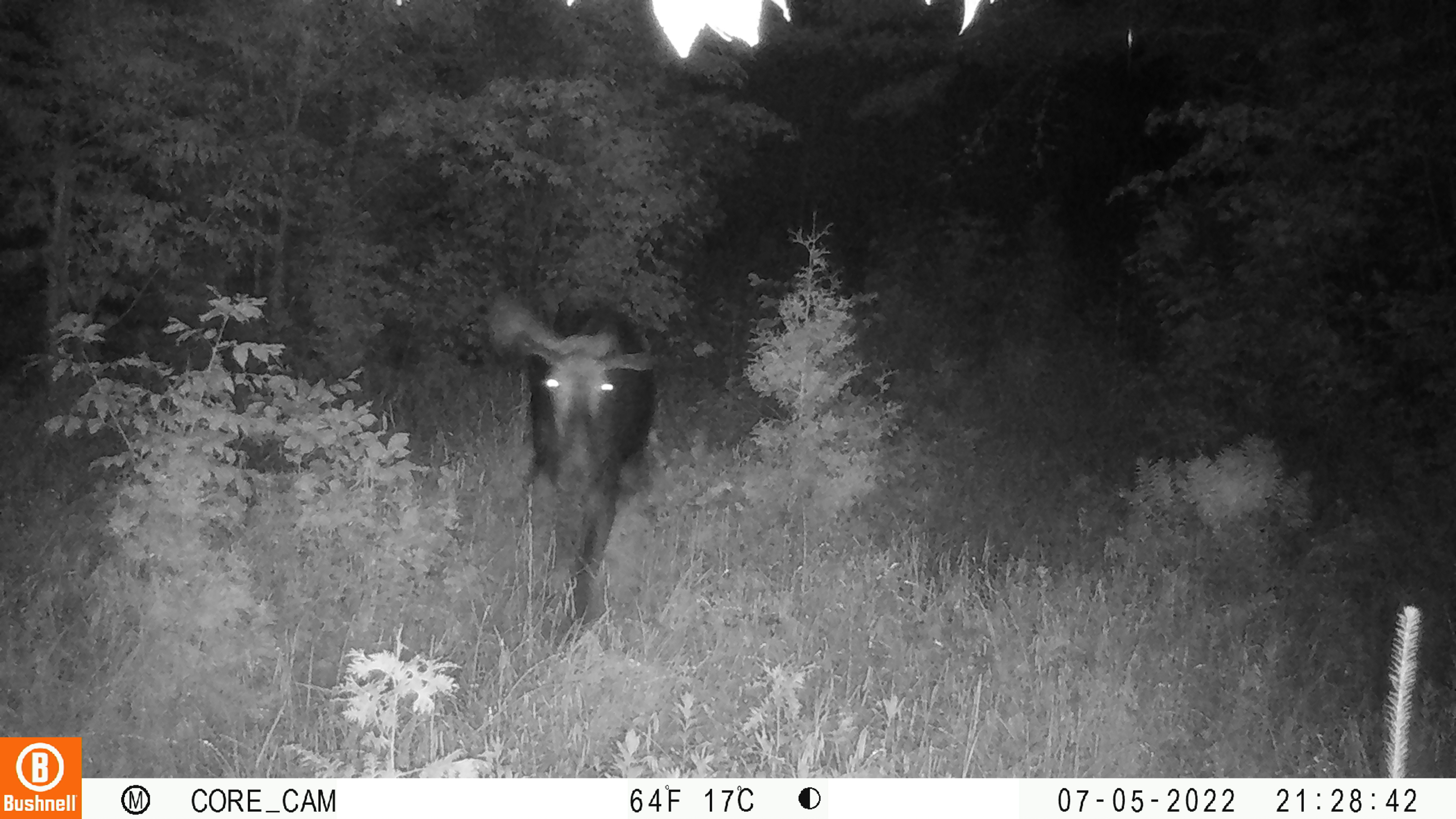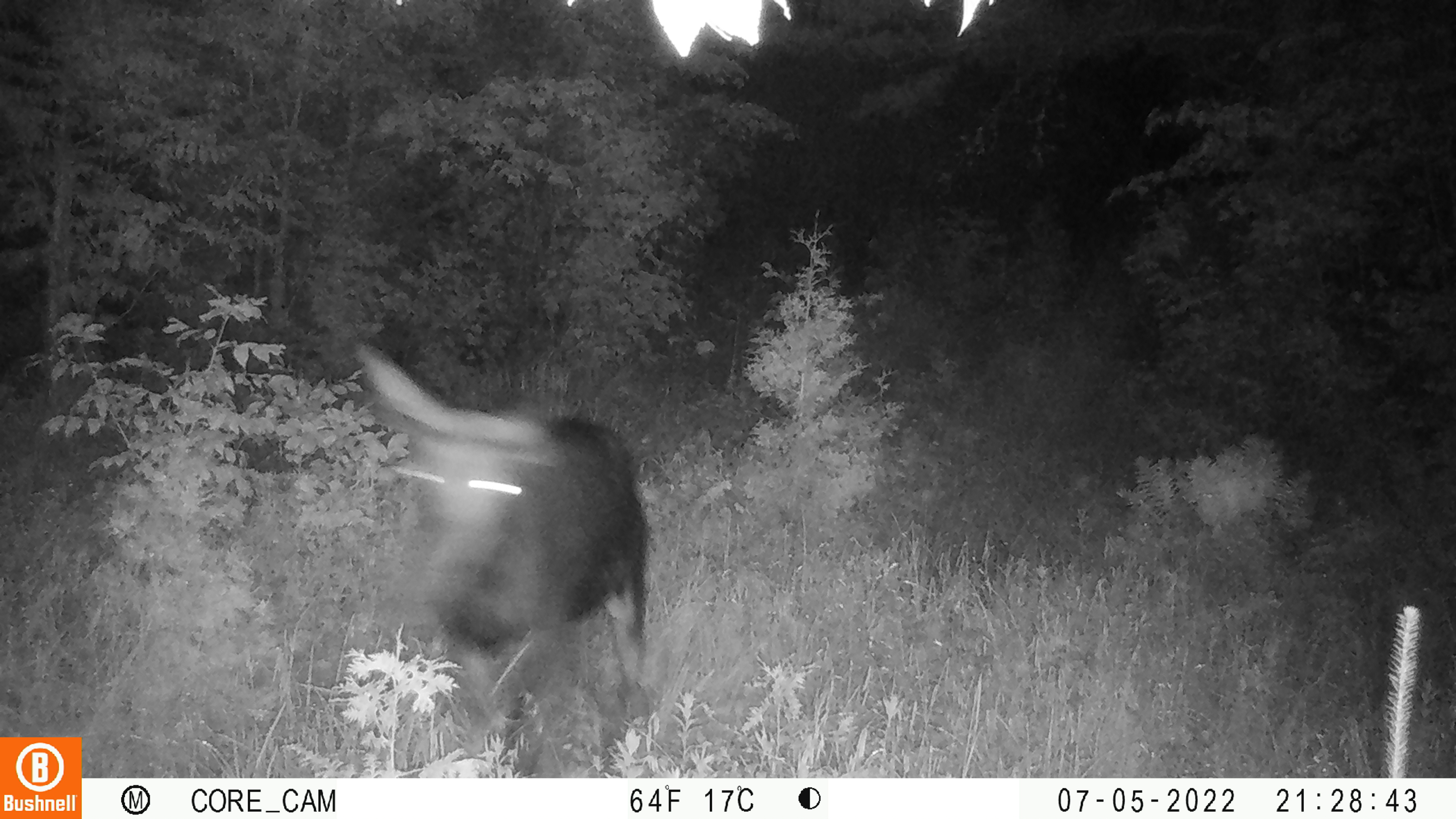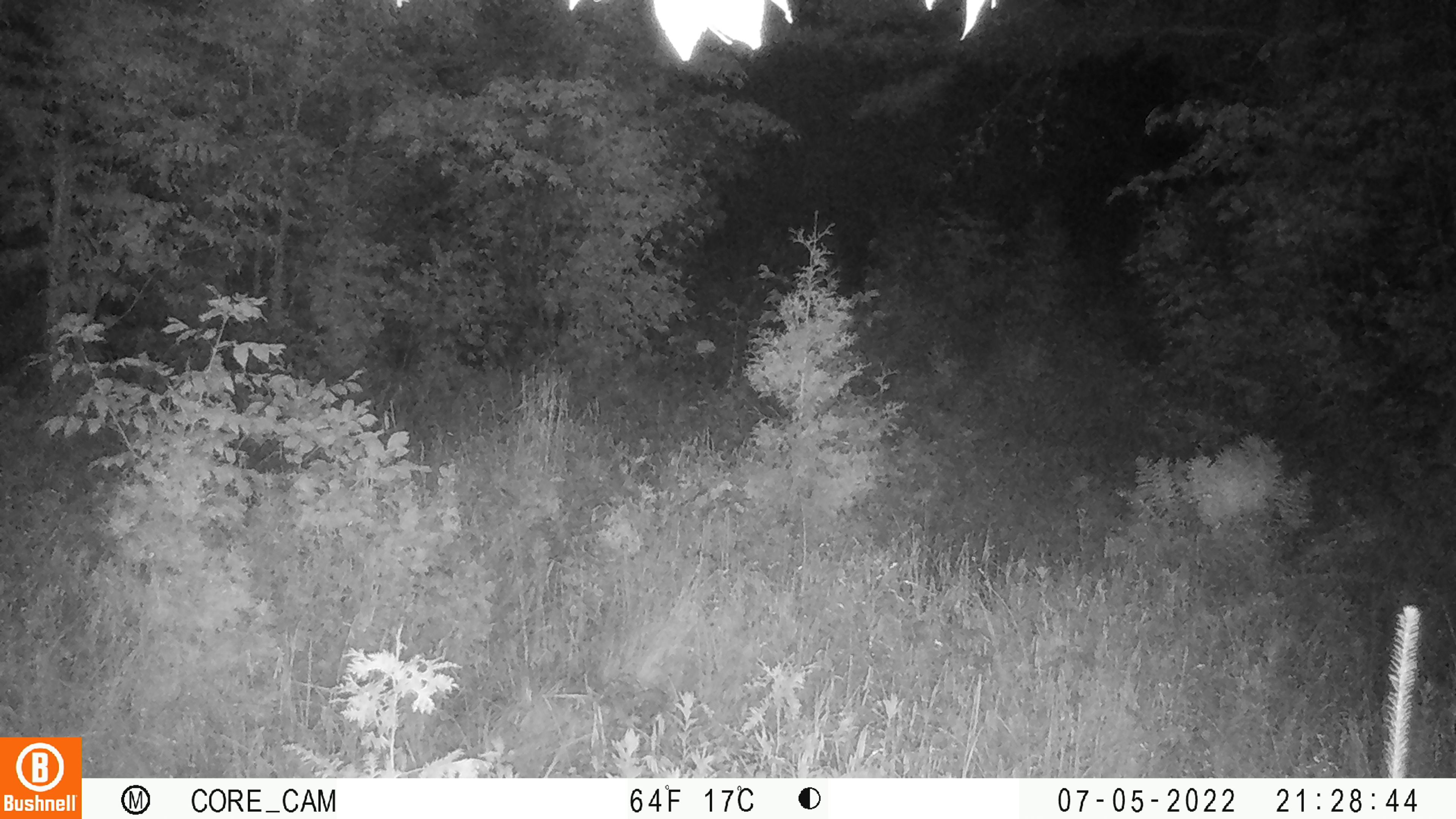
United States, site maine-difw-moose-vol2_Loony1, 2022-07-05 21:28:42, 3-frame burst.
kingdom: Animalia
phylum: Chordata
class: Mammalia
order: Artiodactyla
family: Cervidae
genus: Alces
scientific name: Alces alces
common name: moose